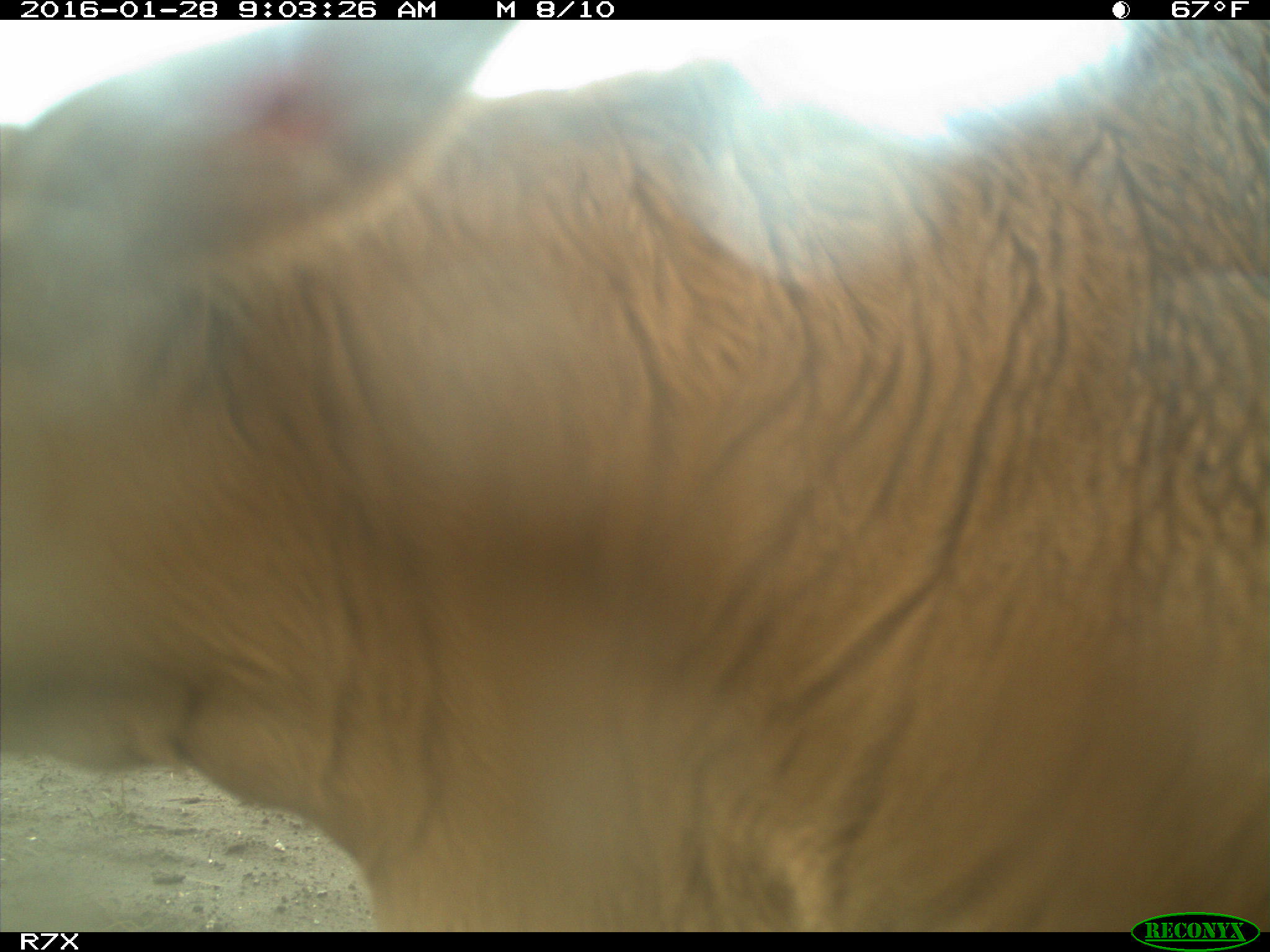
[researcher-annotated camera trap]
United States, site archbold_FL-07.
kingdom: Animalia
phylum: Chordata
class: Mammalia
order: Artiodactyla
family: Bovidae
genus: Bos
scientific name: Bos taurus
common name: domestic cow